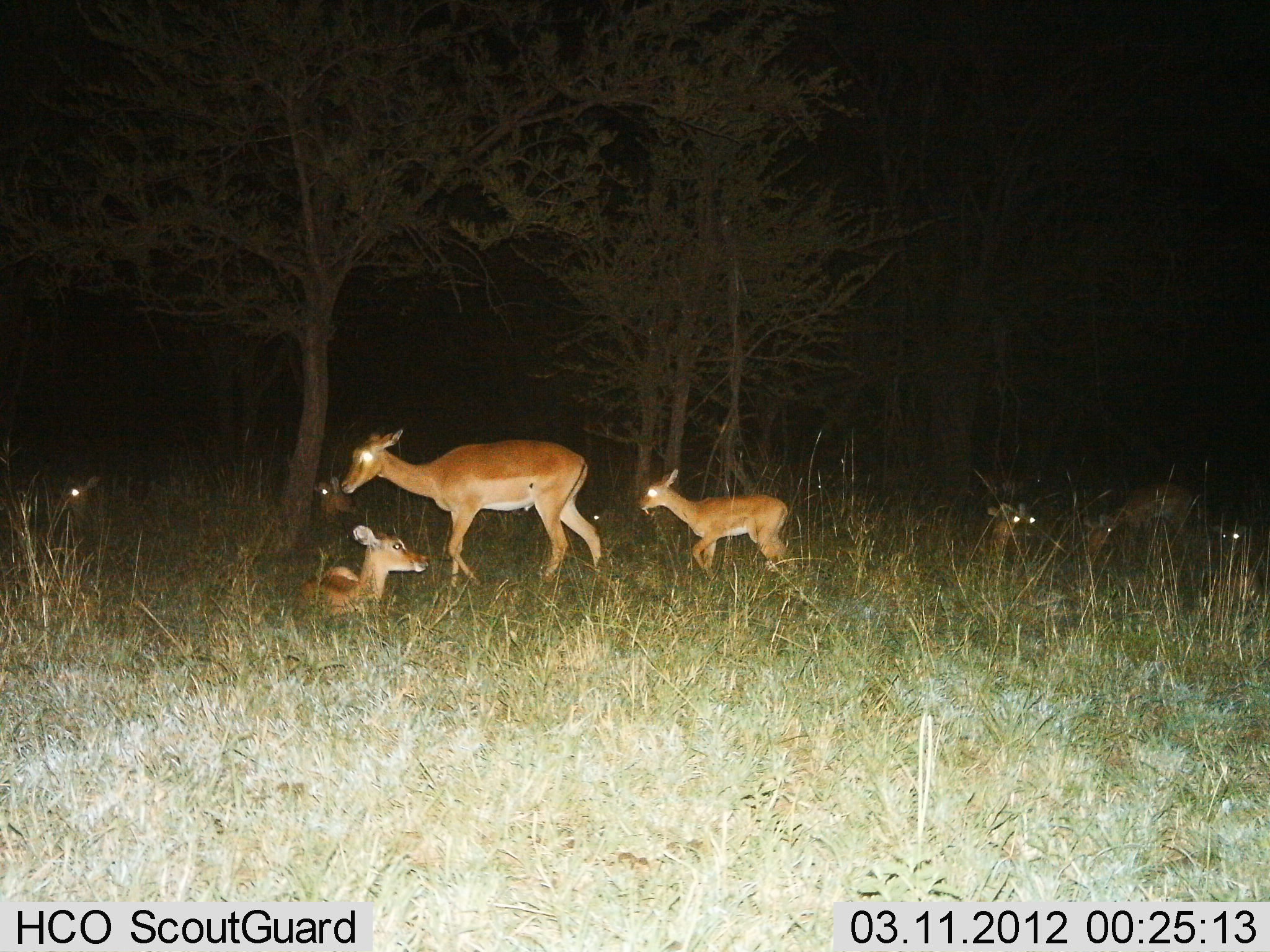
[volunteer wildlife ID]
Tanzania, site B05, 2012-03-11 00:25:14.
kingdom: Animalia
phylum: Chordata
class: Mammalia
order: Artiodactyla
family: Bovidae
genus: Aepyceros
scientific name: Aepyceros melampus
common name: impala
Impala (Aepyceros melampus), count 8. Behavior (volunteer vote fractions): standing 55%, resting 95%, moving 55%, interacting 0%. Young present (vote fraction): 82%. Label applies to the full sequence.